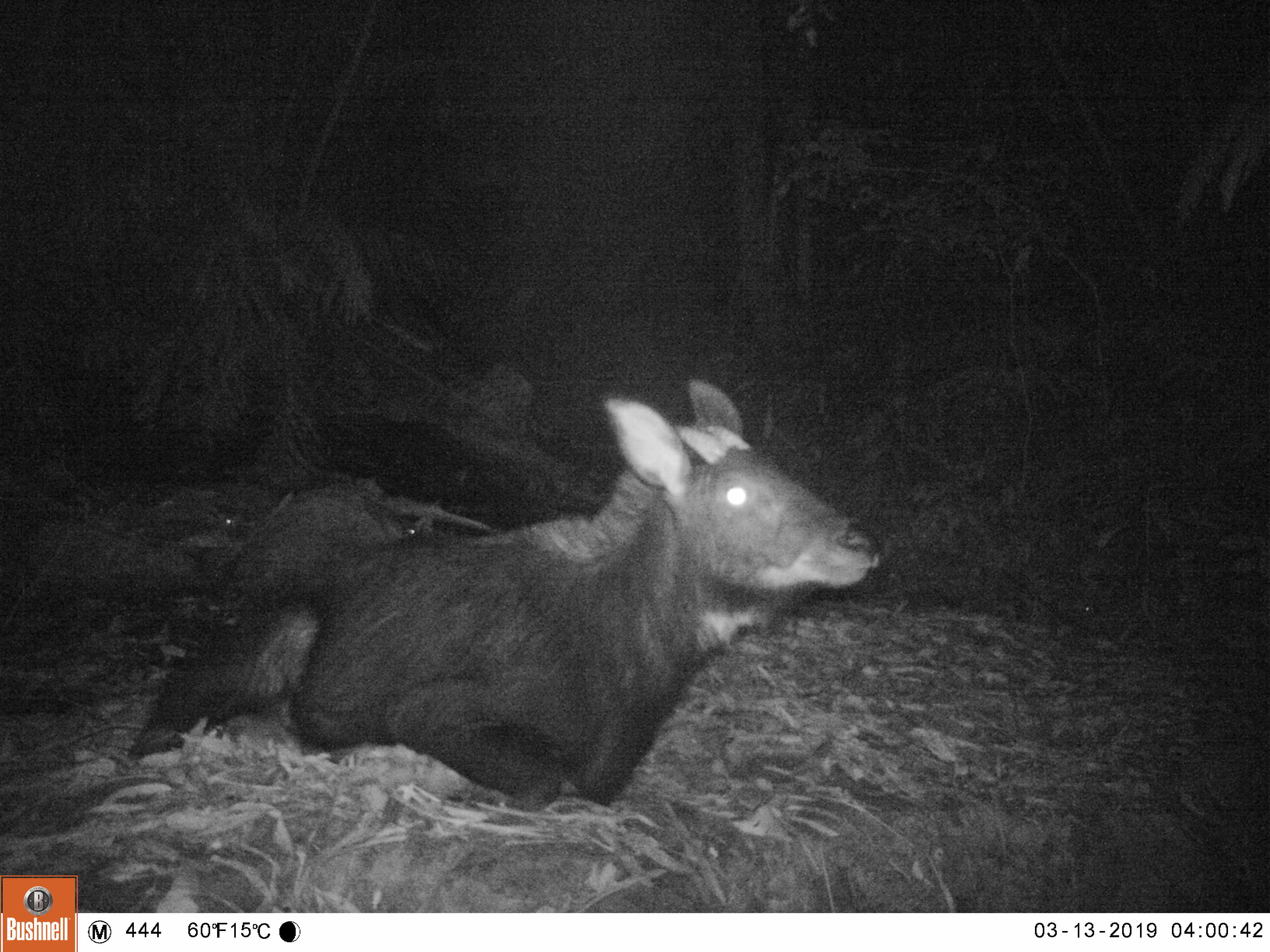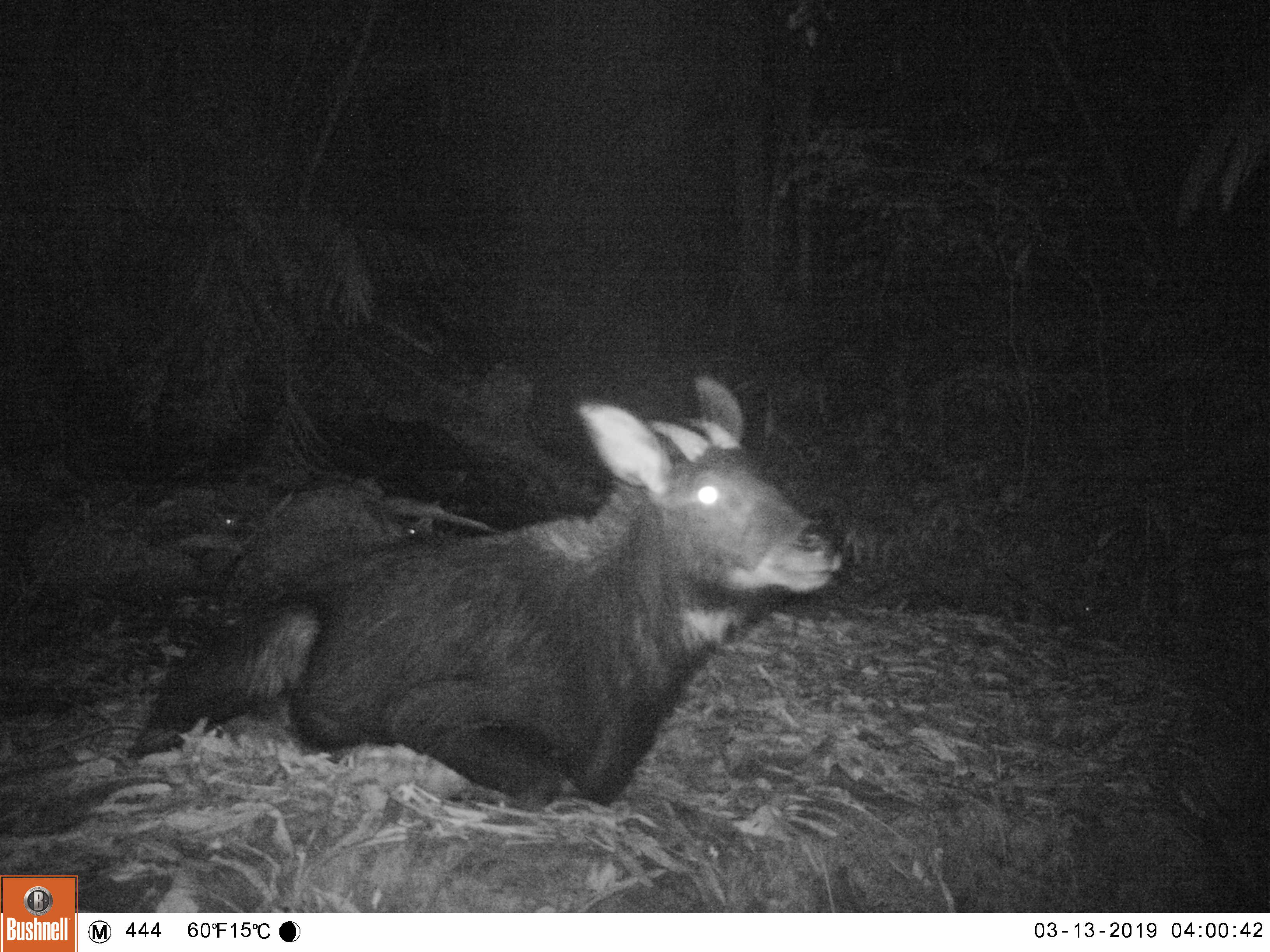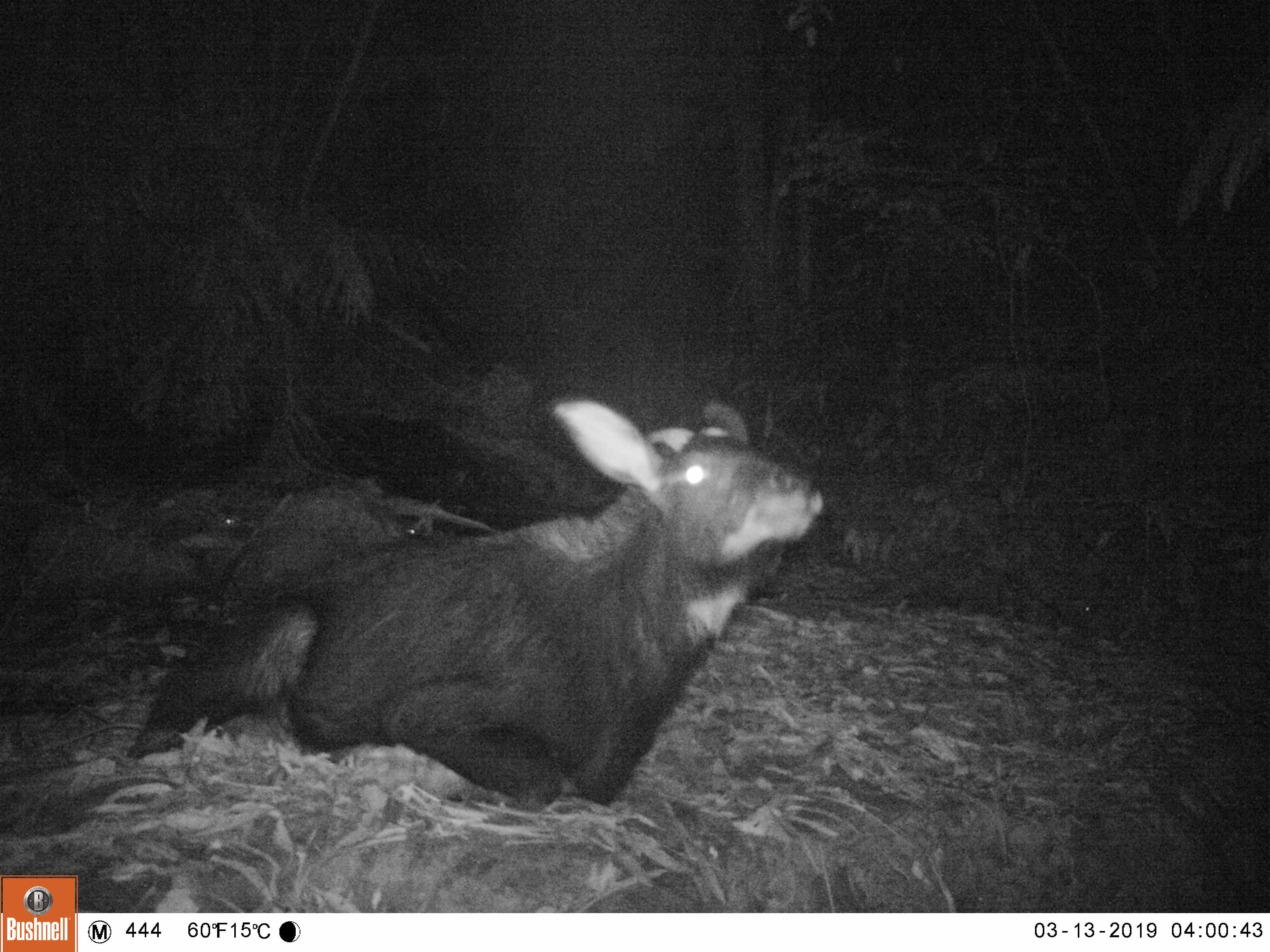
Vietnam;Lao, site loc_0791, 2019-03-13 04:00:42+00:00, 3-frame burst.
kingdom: Animalia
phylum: Chordata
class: Mammalia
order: Artiodactyla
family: Bovidae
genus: Capricornis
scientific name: Capricornis sumatraensis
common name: chinese serow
Chinese serow (Capricornis sumatraensis). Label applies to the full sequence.